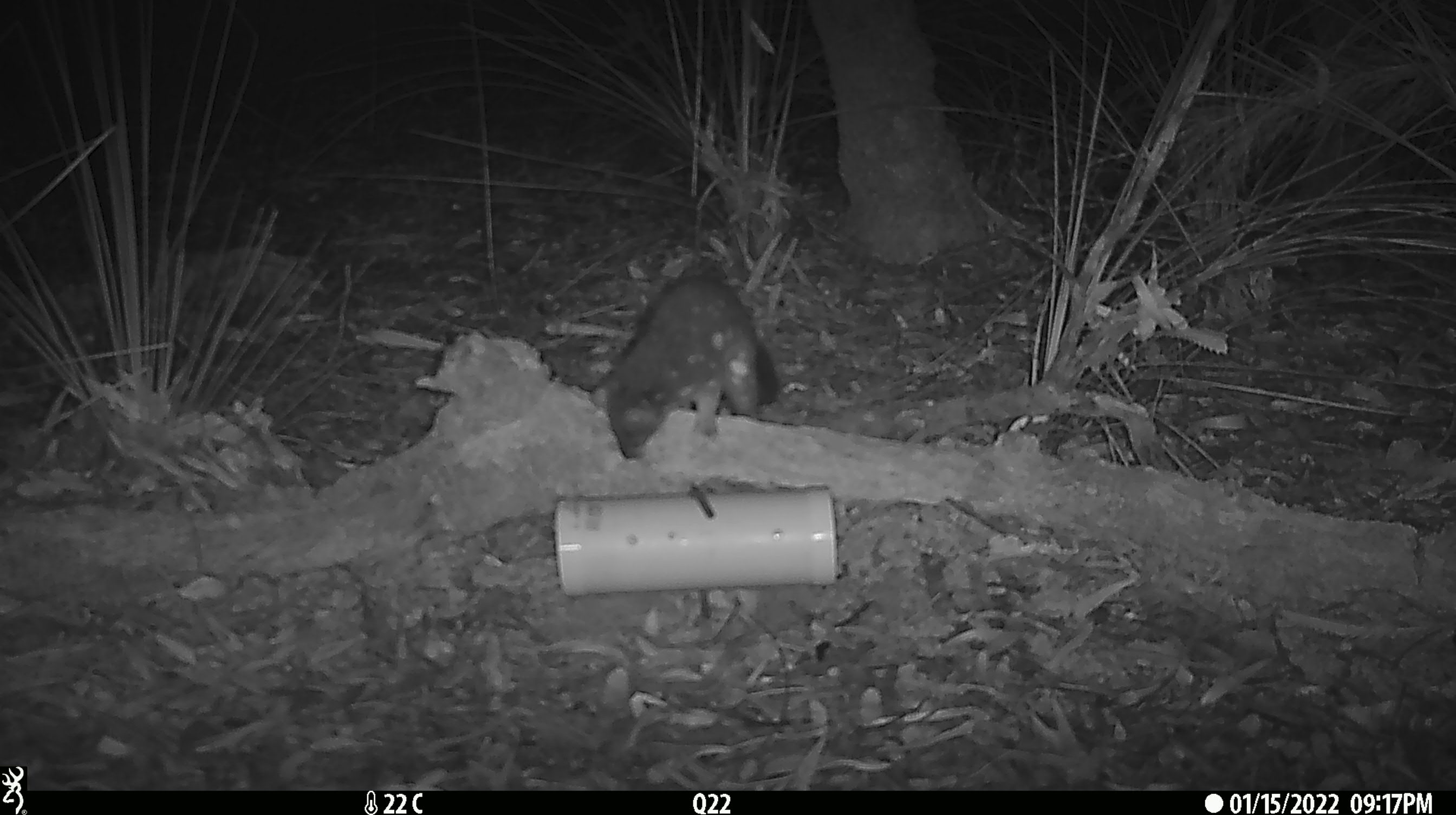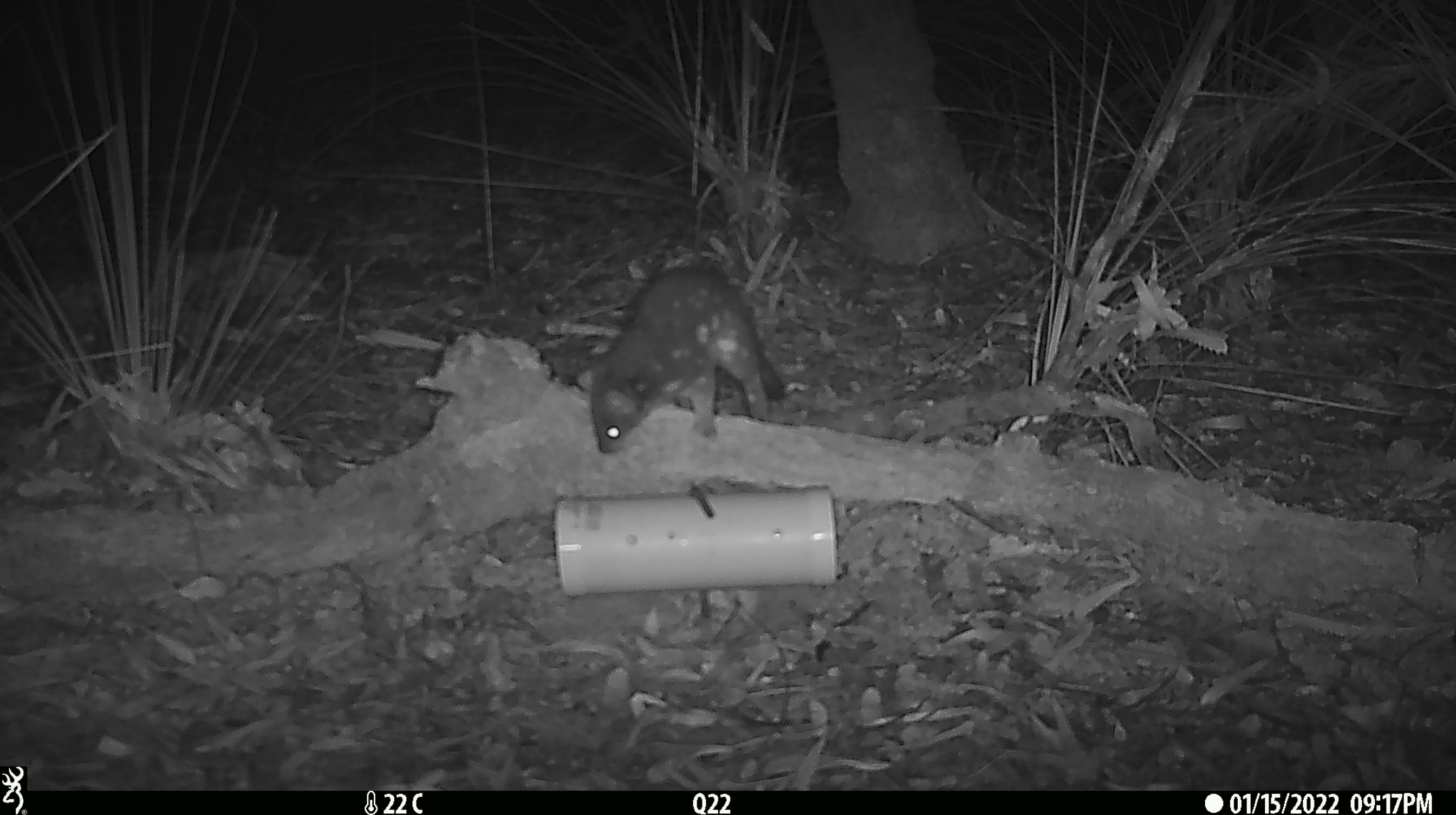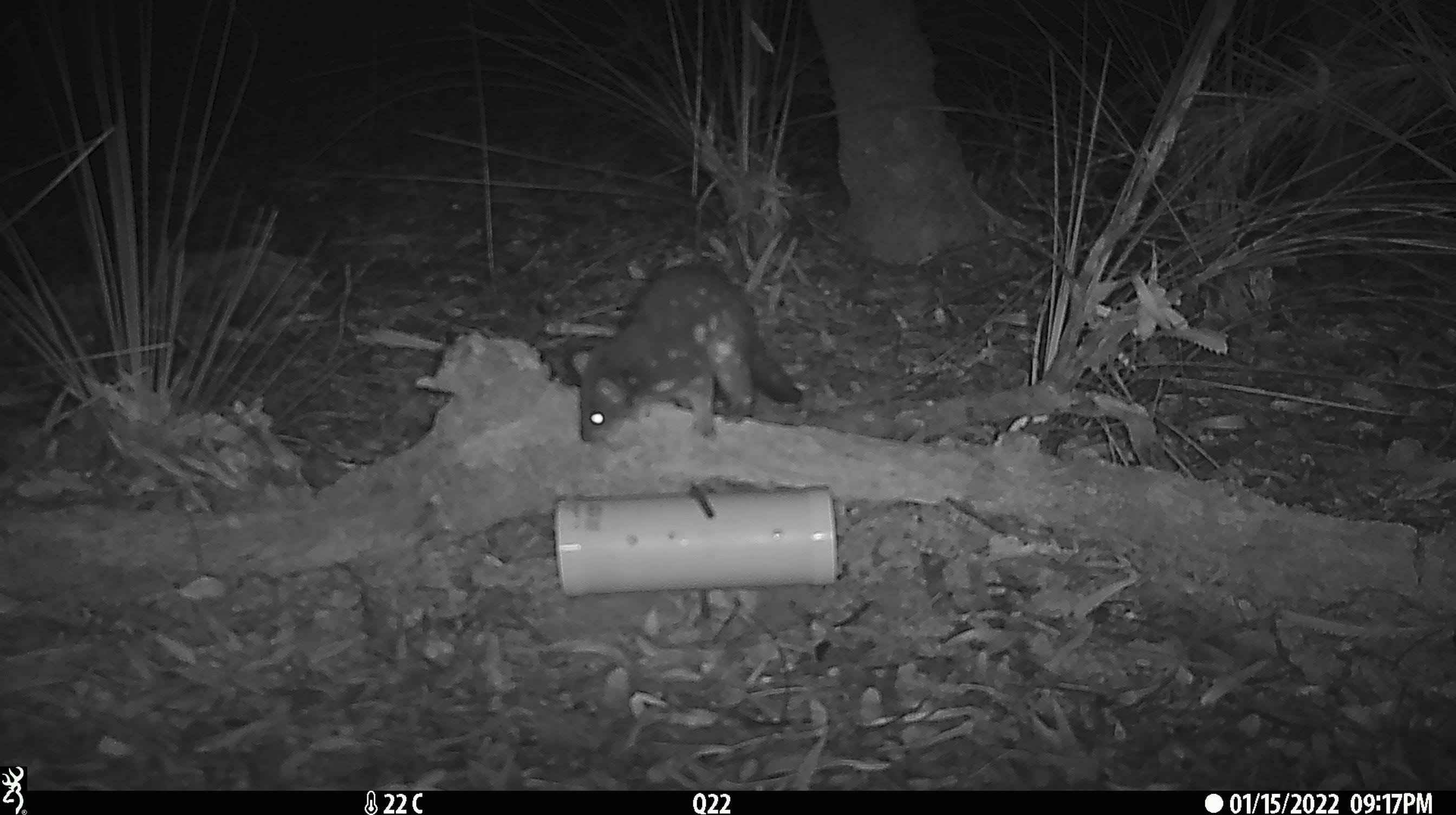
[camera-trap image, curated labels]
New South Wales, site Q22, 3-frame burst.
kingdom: Animalia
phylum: Chordata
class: Mammalia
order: Dasyuromorphia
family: Dasyuridae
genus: Dasyurus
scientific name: Dasyurus maculatus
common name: spotted-tailed quoll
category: quoll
Quoll (spotted-tailed quoll) (Dasyurus maculatus).